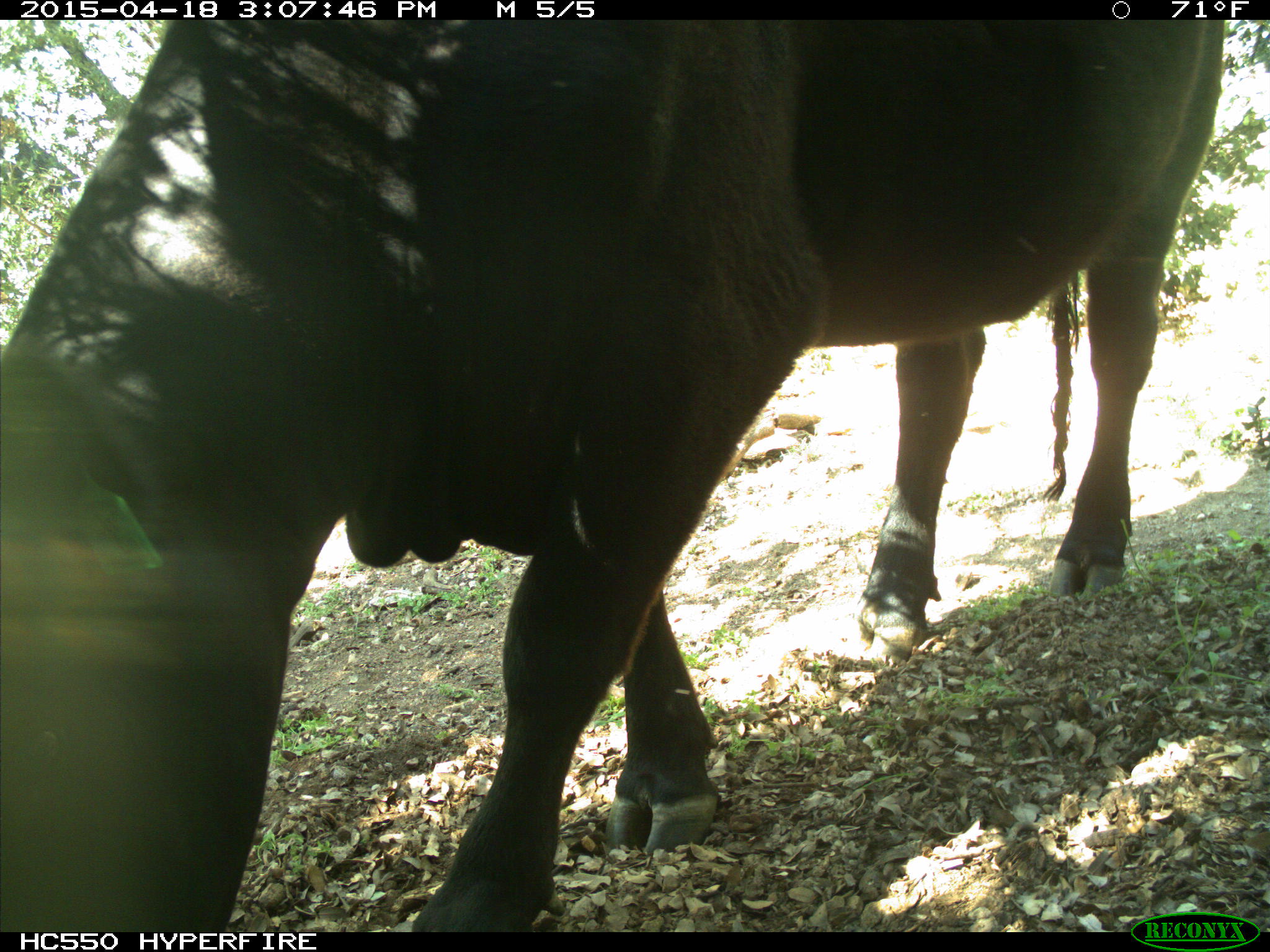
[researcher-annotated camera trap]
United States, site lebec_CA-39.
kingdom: Animalia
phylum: Chordata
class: Mammalia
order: Artiodactyla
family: Bovidae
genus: Bos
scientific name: Bos taurus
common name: domestic cow